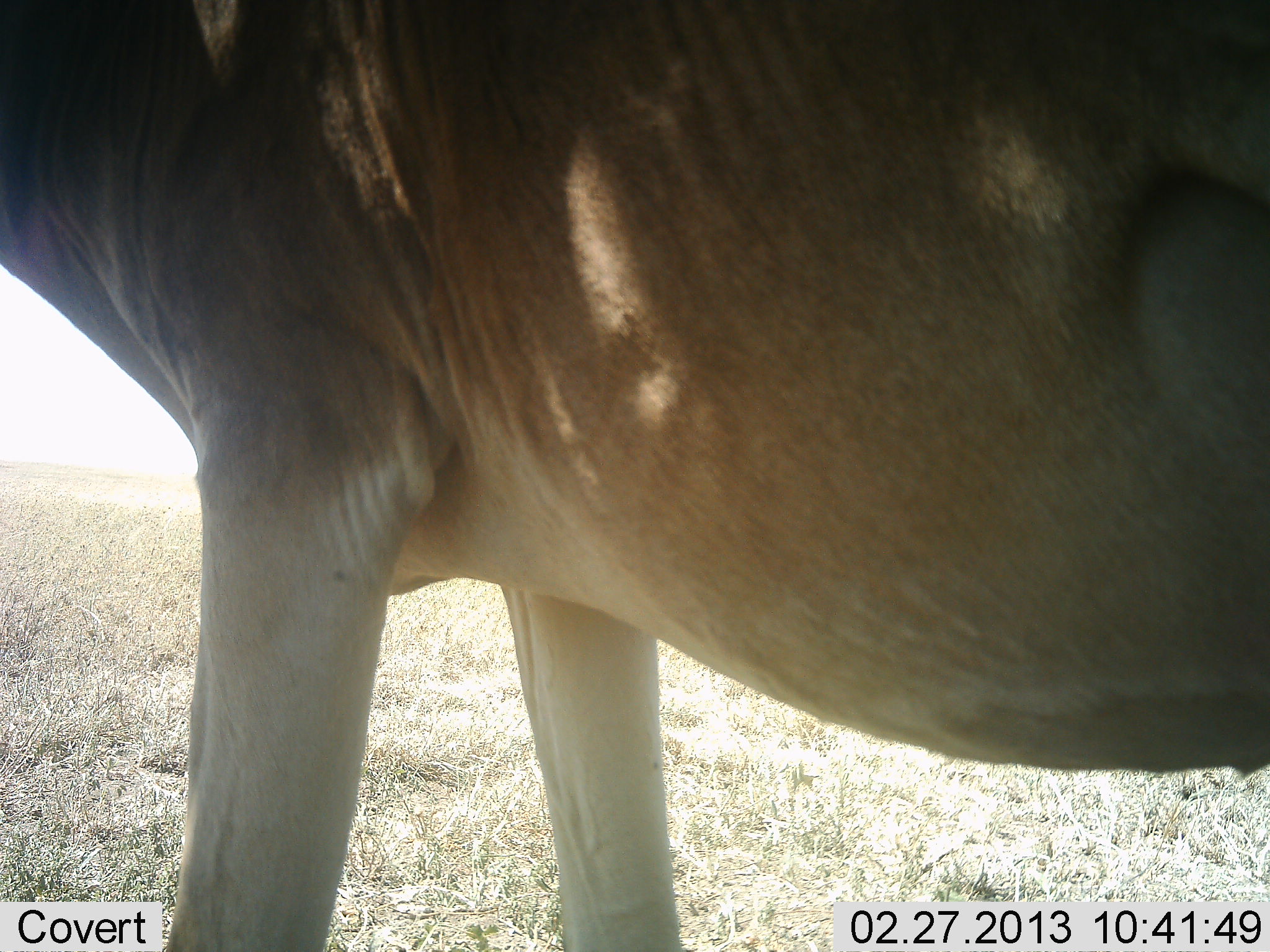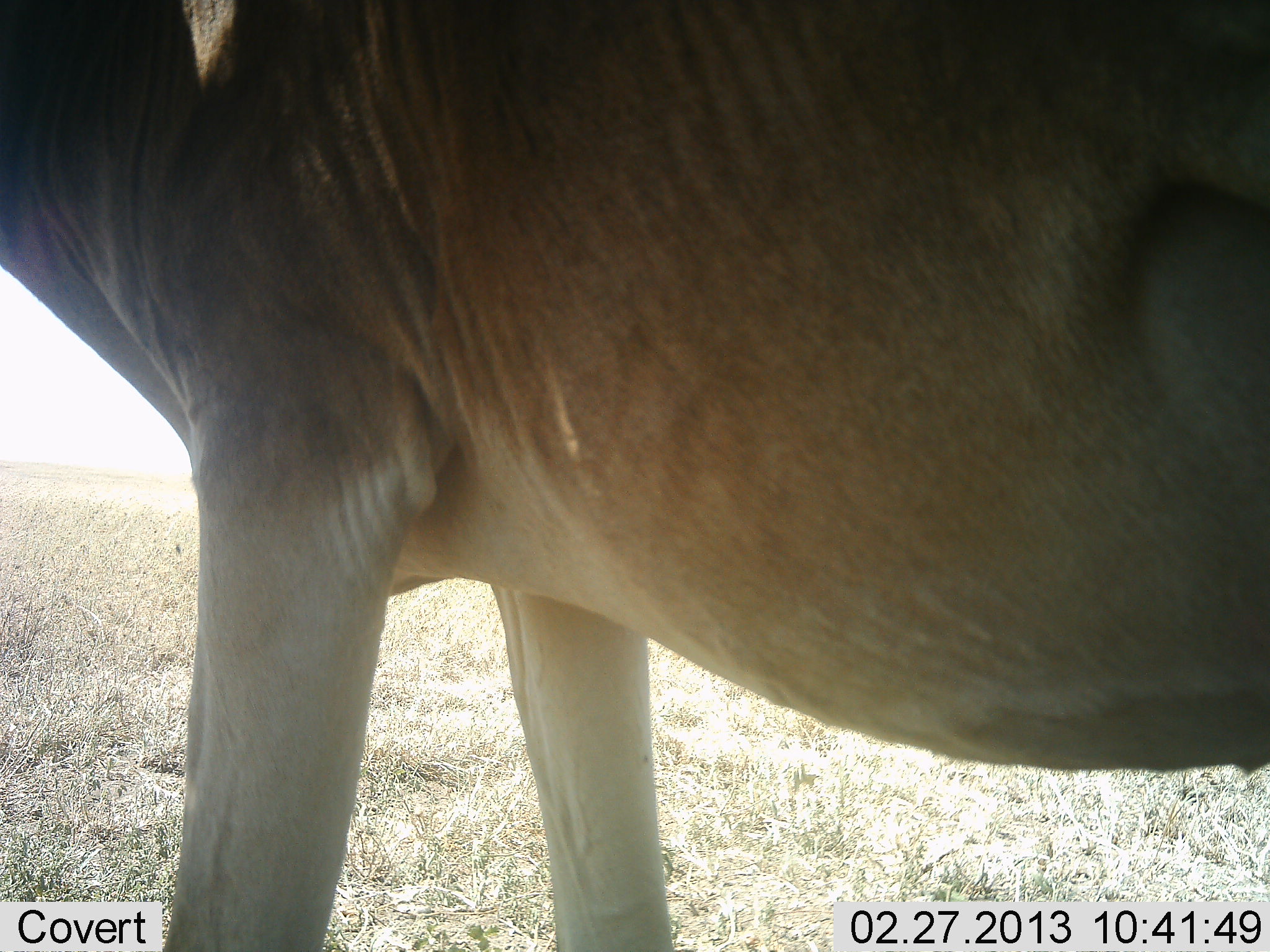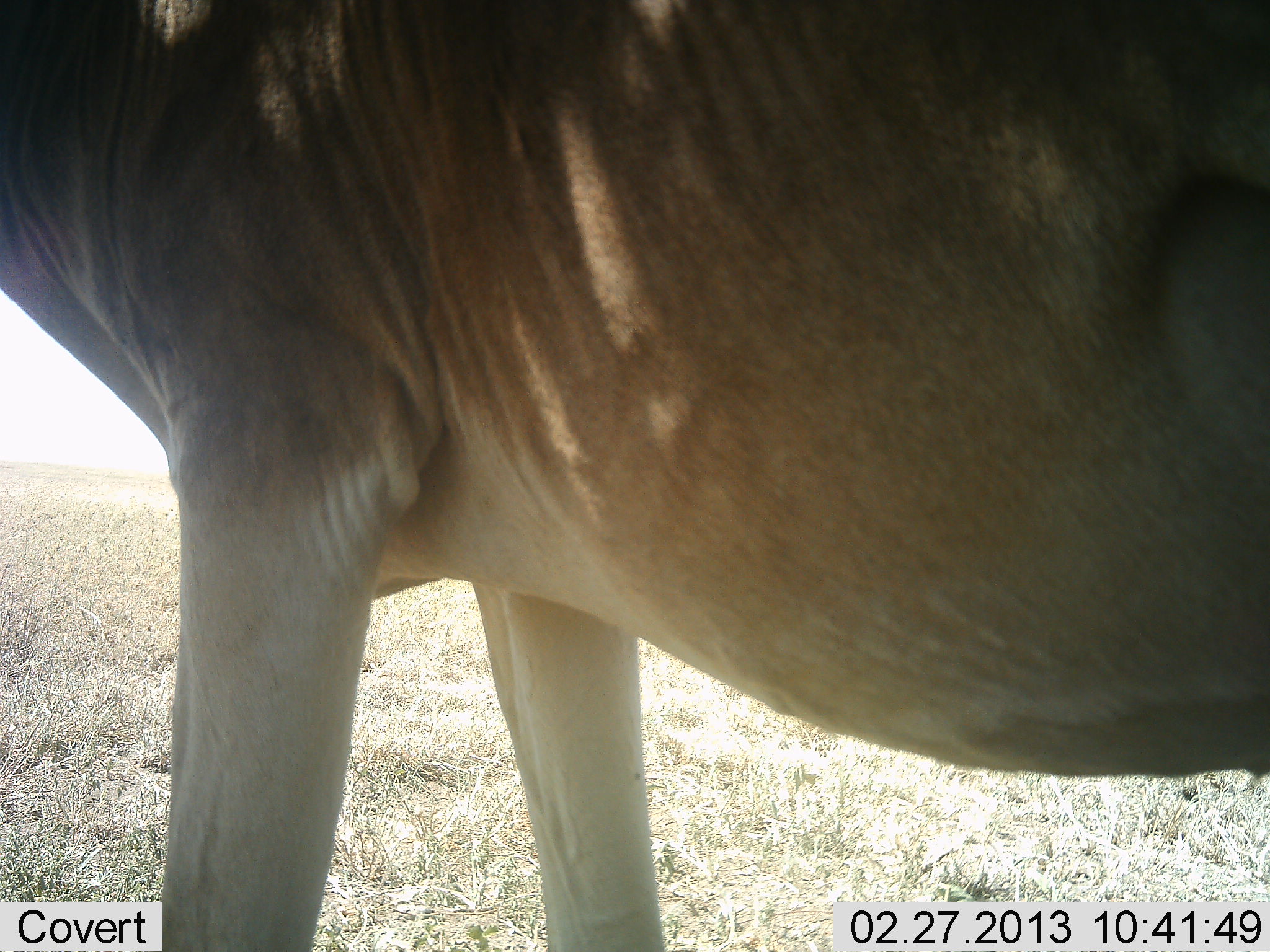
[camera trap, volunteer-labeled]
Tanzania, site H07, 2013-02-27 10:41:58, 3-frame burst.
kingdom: Animalia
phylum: Chordata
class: Mammalia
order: Artiodactyla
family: Bovidae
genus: Alcelaphus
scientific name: Alcelaphus buselaphus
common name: hartebeest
Hartebeest (Alcelaphus buselaphus), count 1. Behavior (volunteer vote fractions): standing 93%, resting 0%, moving 14%, interacting 0%. Young present (vote fraction): 0%. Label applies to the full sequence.